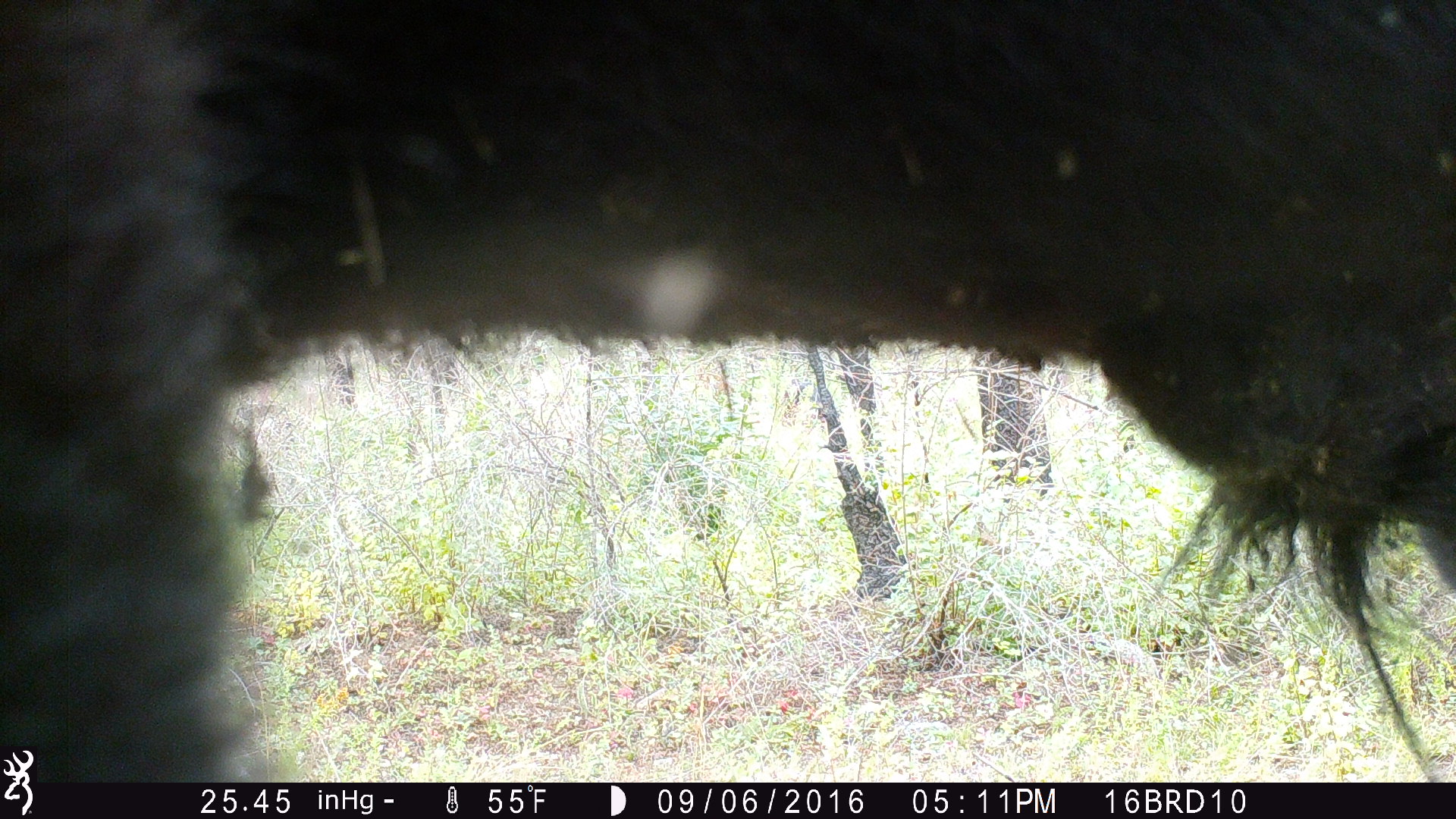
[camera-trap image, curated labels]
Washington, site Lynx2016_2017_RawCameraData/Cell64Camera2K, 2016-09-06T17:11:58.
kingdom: Animalia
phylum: Chordata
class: Mammalia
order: Artiodactyla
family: Bovidae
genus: Bos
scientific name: Bos taurus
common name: domestic cattle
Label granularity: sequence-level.